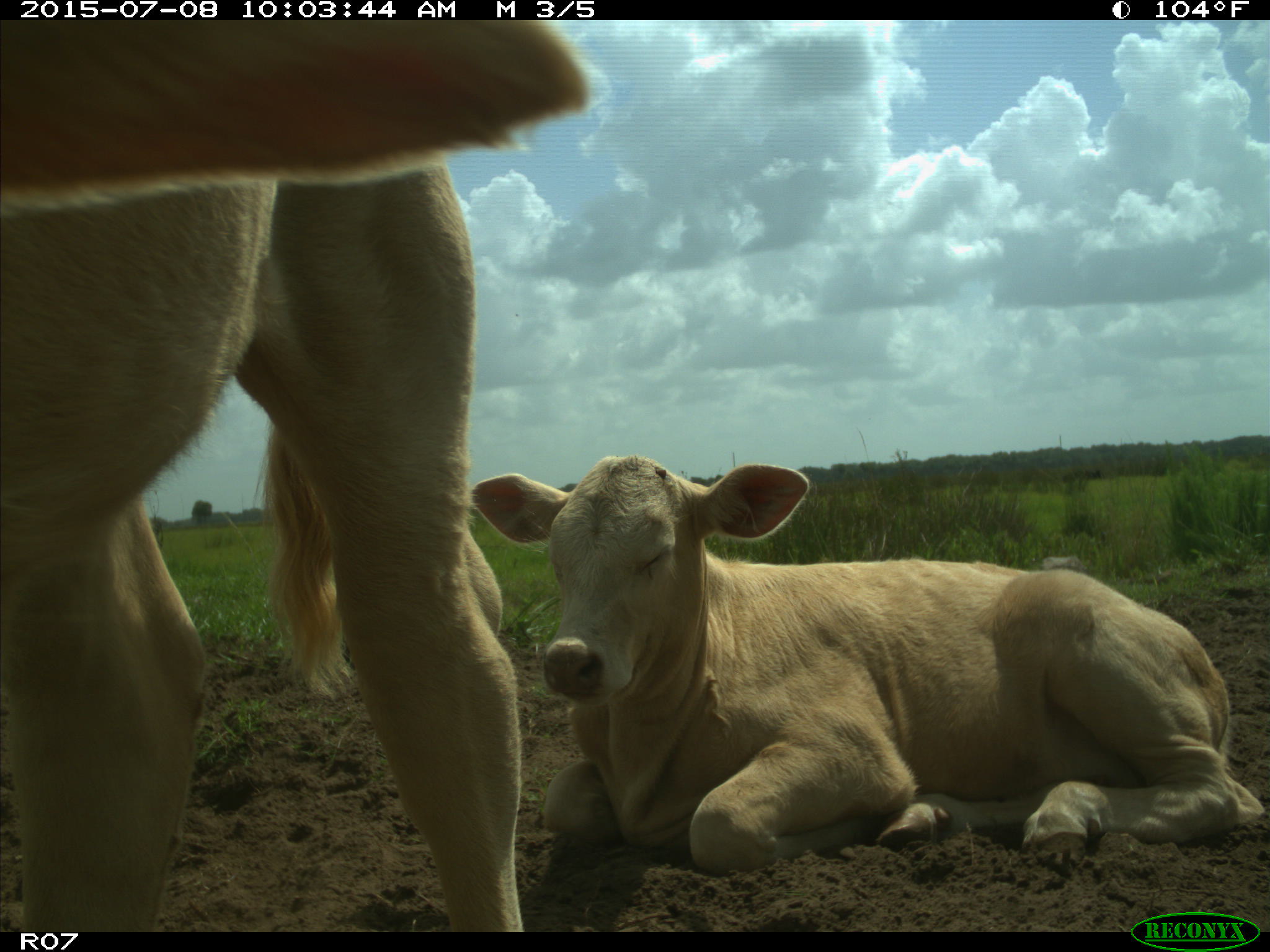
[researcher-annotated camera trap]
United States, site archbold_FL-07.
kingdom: Animalia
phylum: Chordata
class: Mammalia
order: Artiodactyla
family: Bovidae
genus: Bos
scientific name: Bos taurus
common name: domestic cow